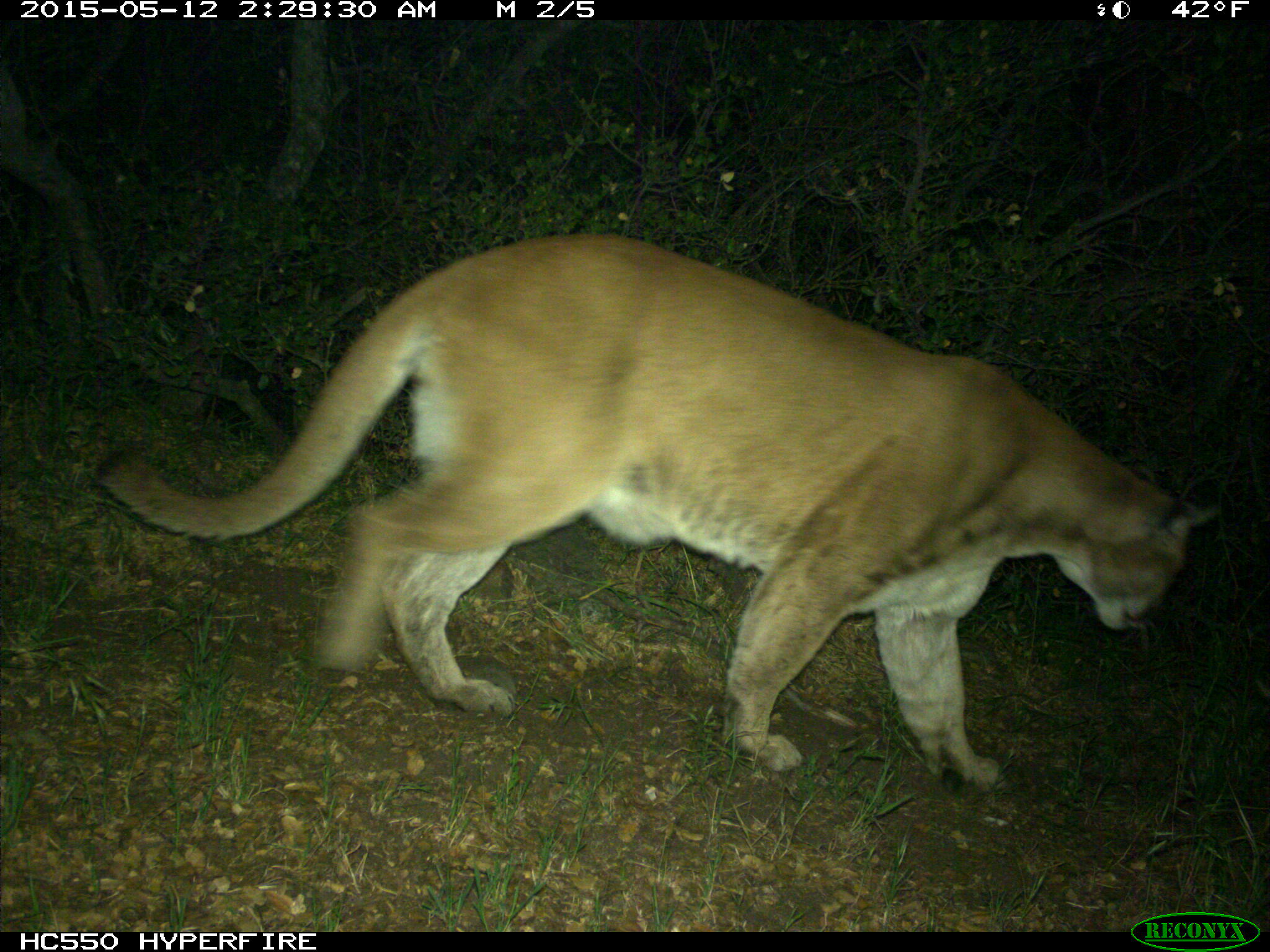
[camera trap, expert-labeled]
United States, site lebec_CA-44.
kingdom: Animalia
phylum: Chordata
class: Mammalia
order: Carnivora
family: Felidae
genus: Puma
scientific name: Puma concolor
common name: mountain lion